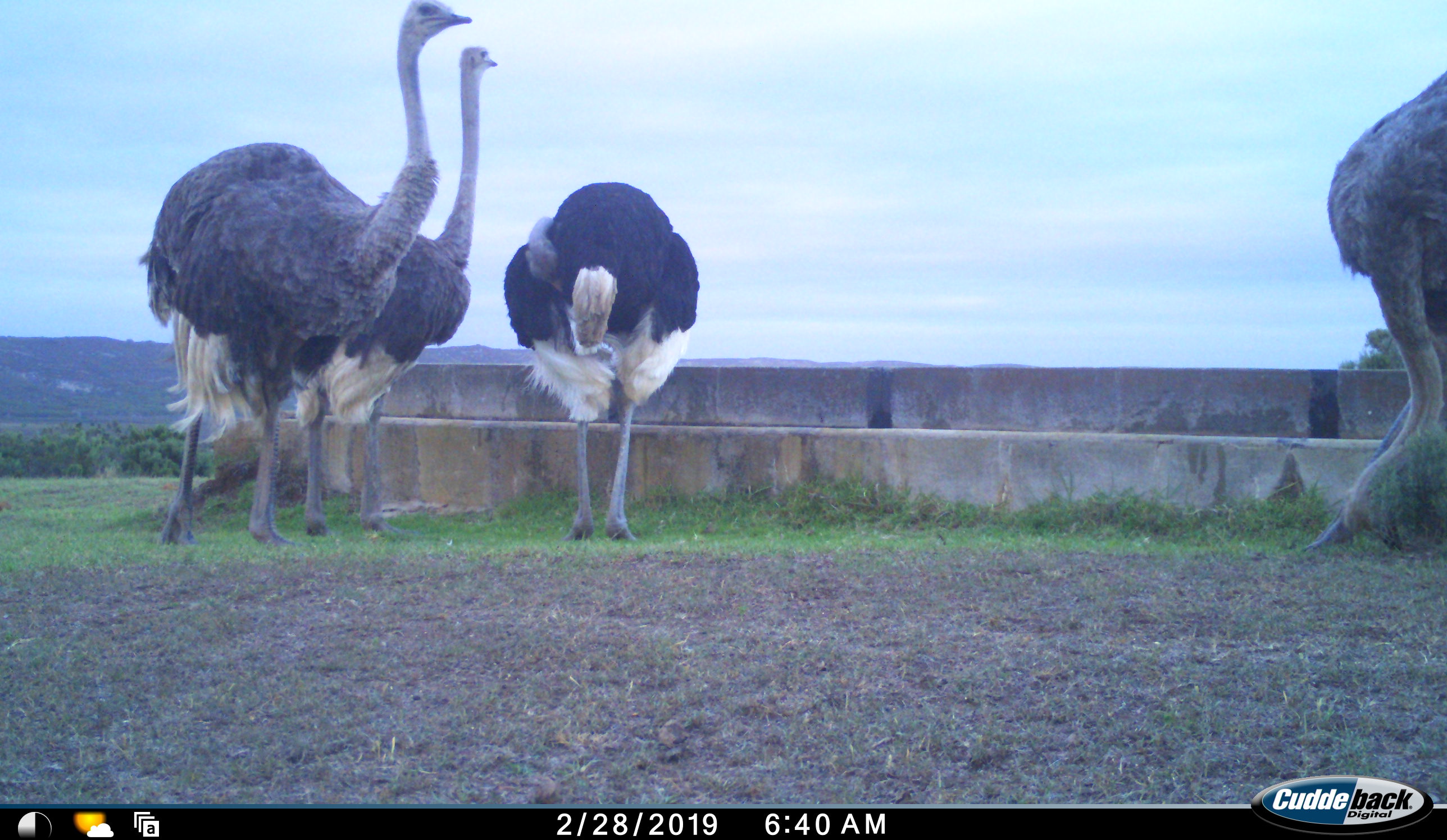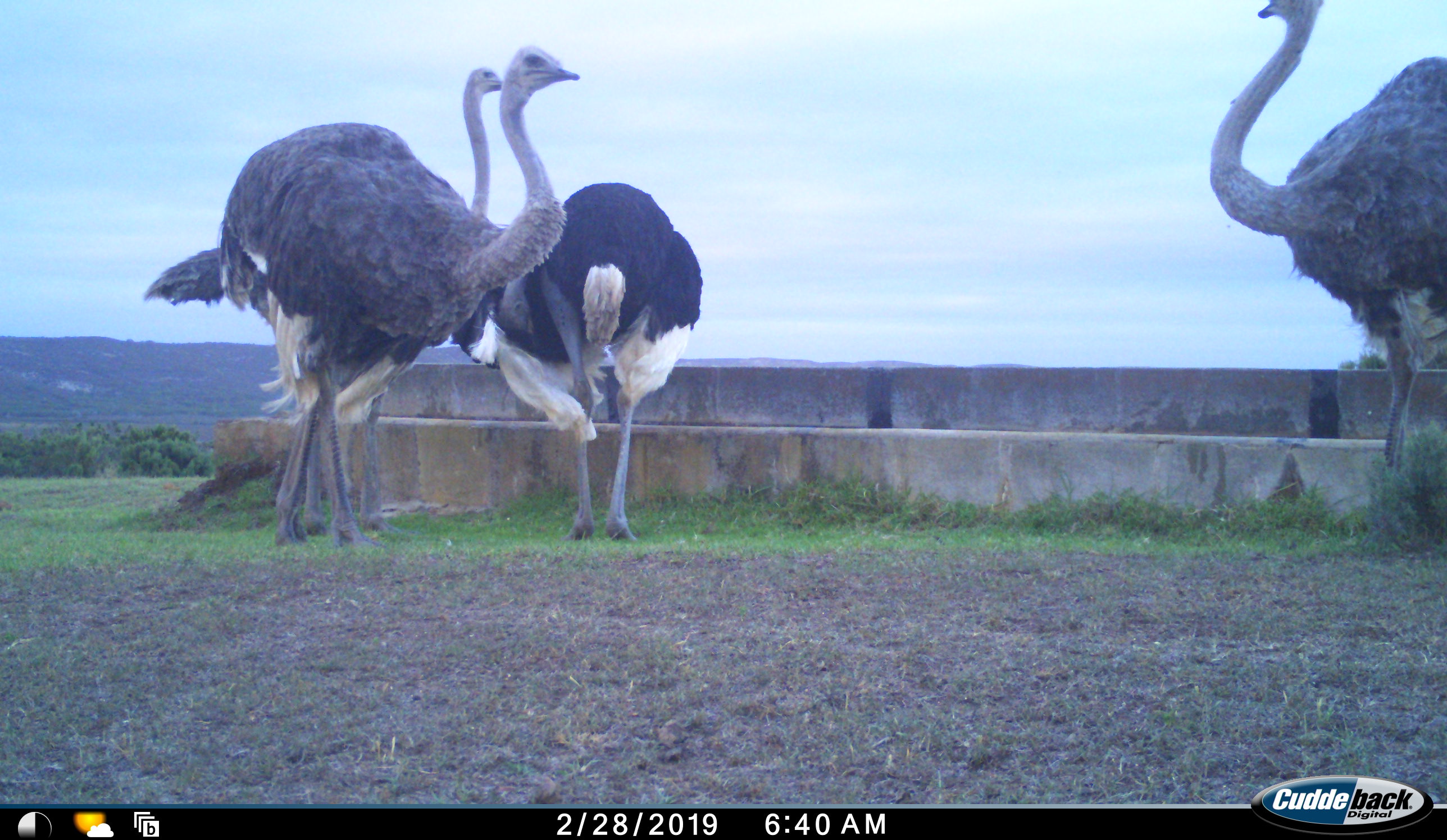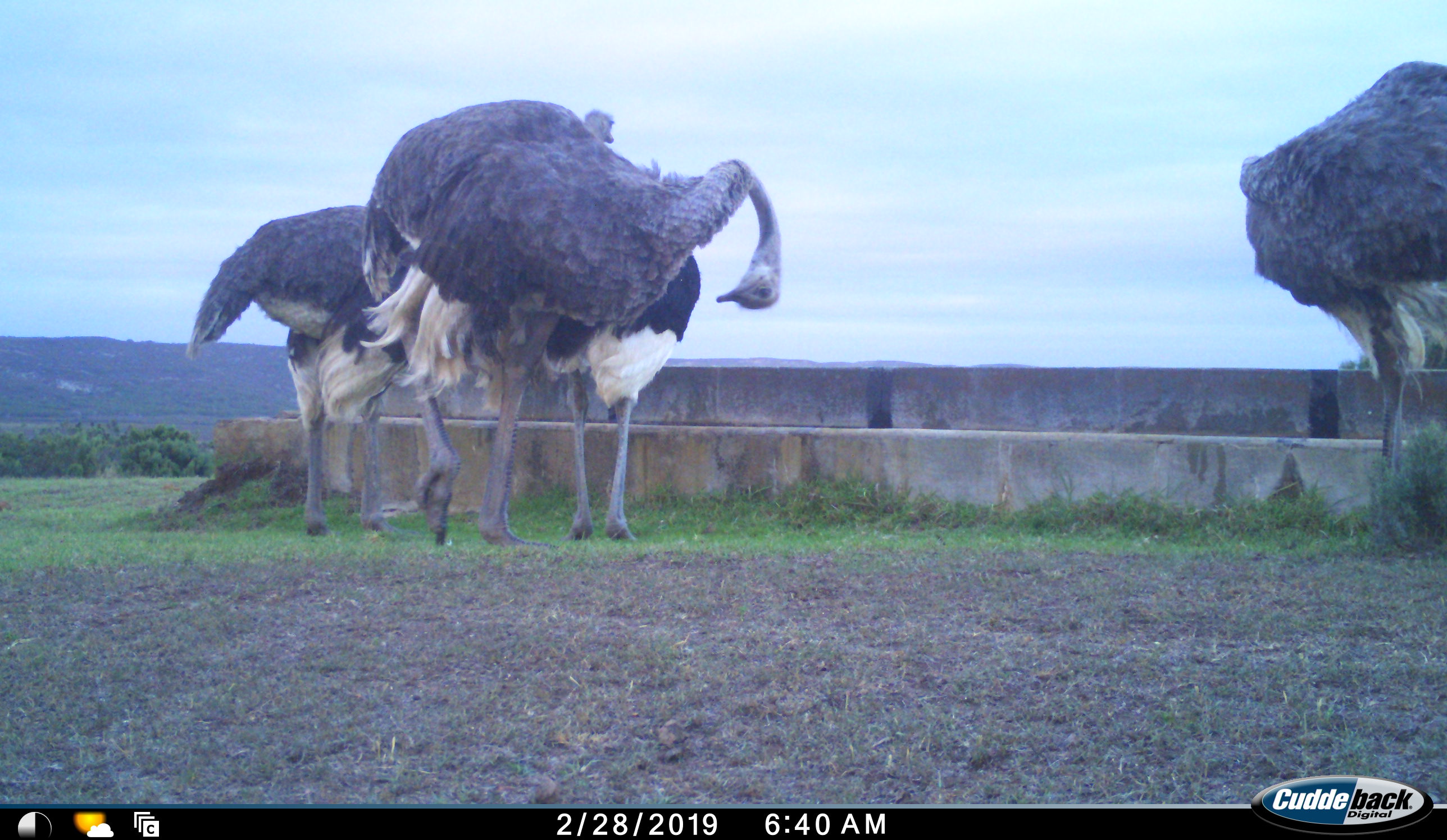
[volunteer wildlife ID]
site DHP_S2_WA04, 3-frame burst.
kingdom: Animalia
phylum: Chordata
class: Aves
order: Struthioniformes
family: Struthionidae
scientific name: Struthionidae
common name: ostrich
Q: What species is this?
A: Ostrich (Struthionidae).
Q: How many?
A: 4.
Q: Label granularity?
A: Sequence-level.